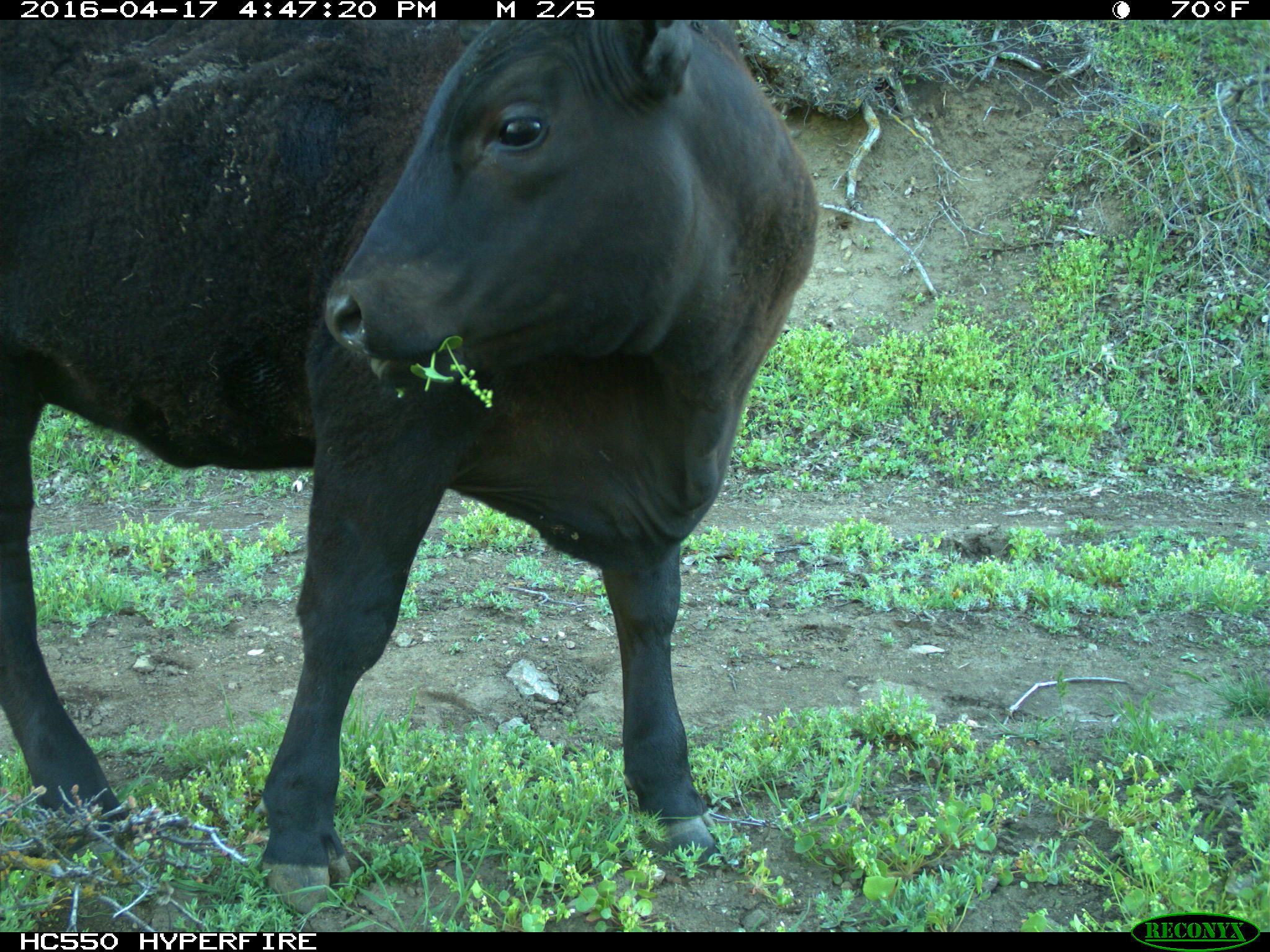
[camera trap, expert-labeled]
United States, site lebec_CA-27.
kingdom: Animalia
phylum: Chordata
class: Mammalia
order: Artiodactyla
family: Bovidae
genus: Bos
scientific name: Bos taurus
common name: domestic cow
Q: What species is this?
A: Bos taurus (domestic cow).